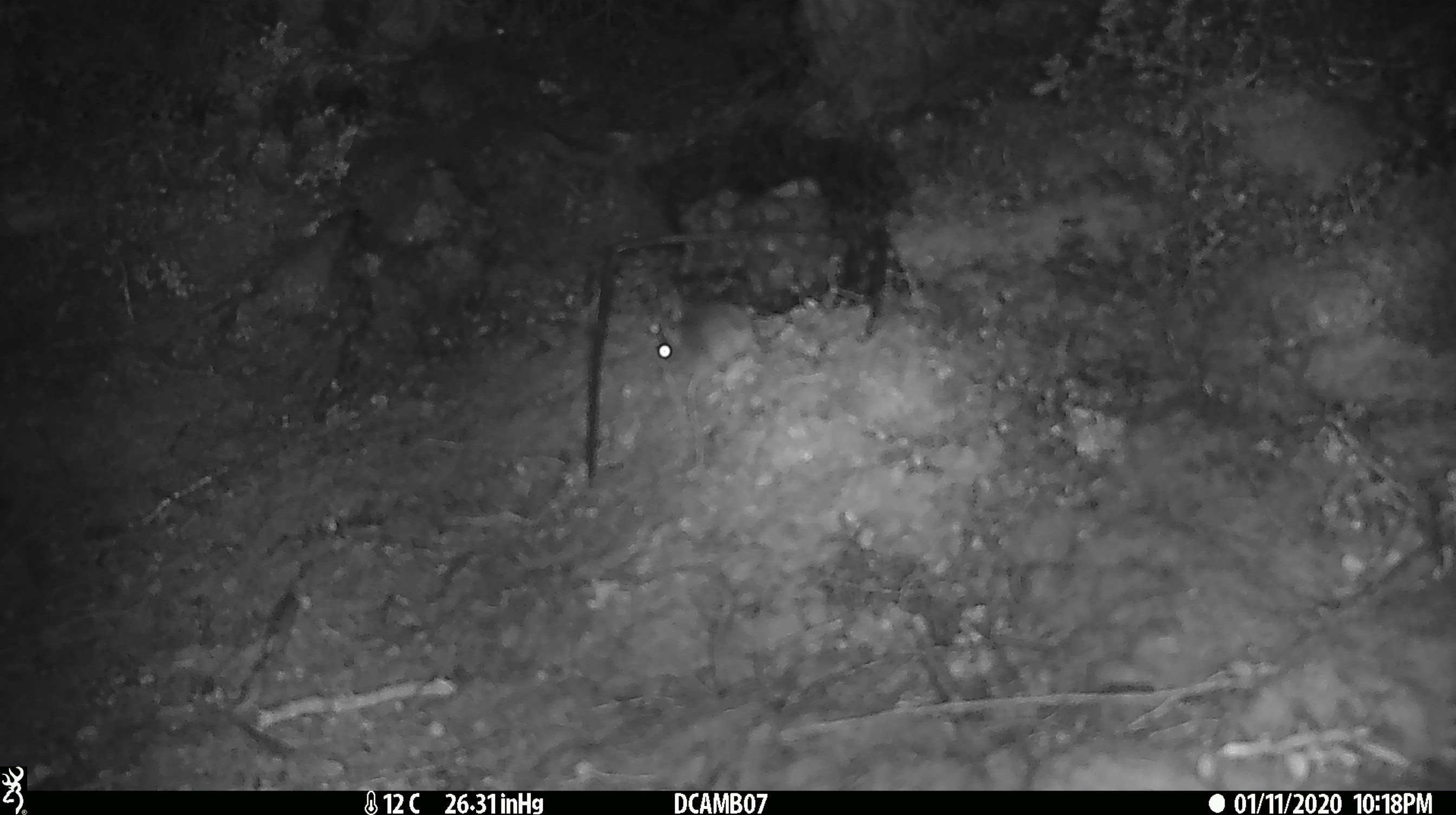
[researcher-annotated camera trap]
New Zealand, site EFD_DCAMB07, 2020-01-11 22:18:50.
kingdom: Animalia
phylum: Chordata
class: Mammalia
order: Rodentia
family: Muridae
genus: Mus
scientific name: Mus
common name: mouse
Mouse (Mus).